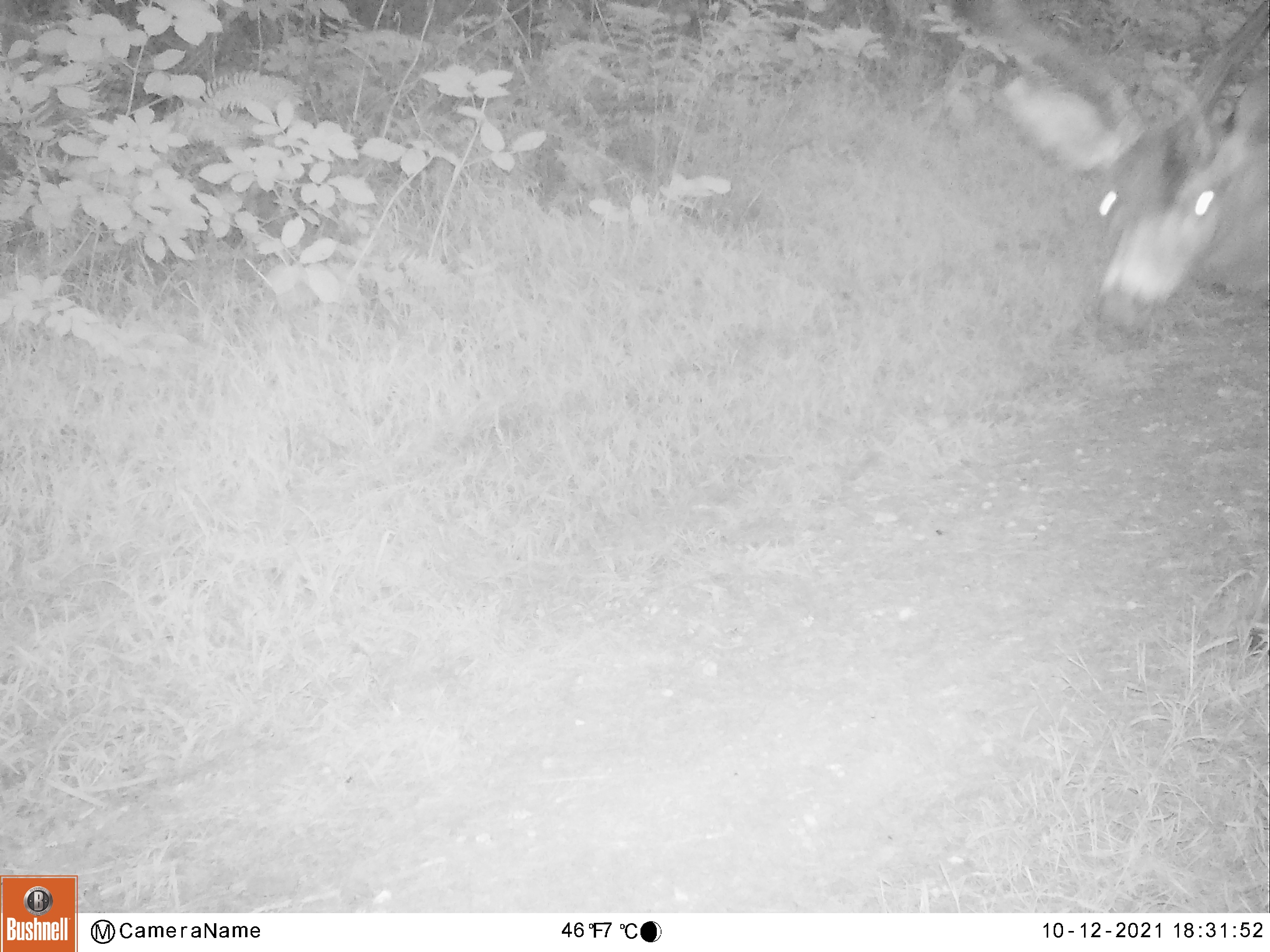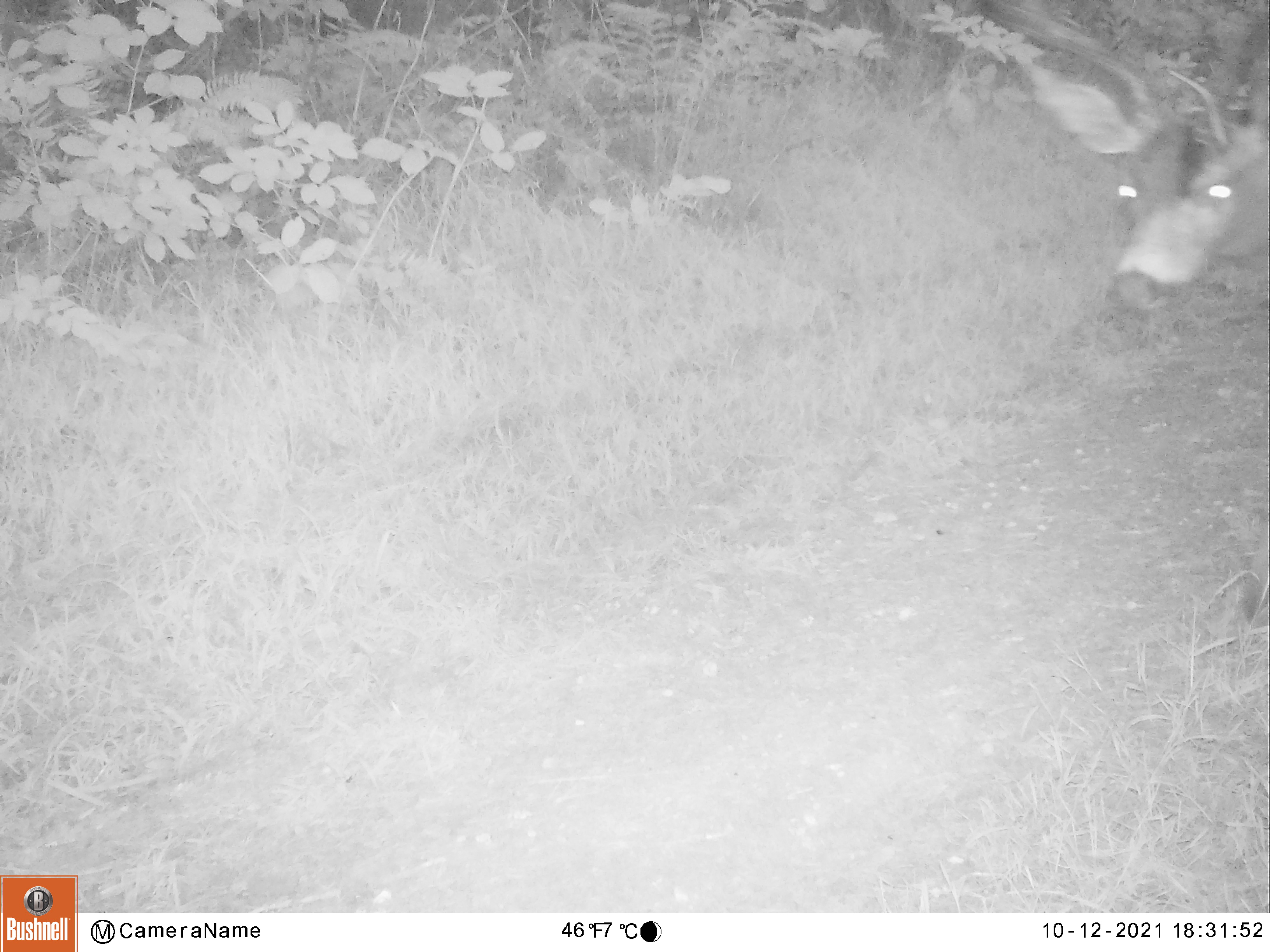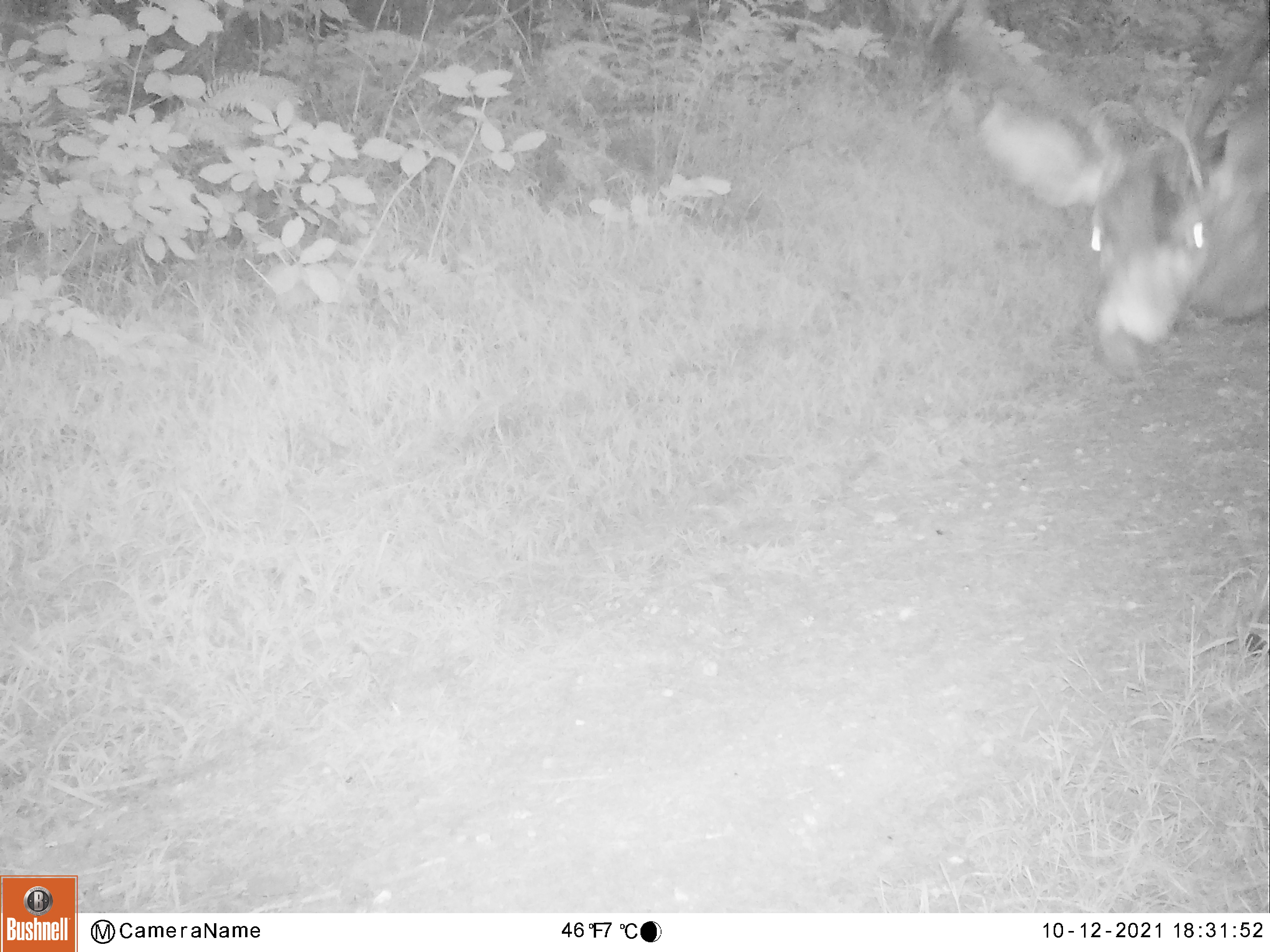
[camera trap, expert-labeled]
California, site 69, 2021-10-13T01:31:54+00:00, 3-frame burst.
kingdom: Animalia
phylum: Chordata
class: Mammalia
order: Artiodactyla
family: Cervidae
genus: Odocoileus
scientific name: Odocoileus hemionus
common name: mule deer